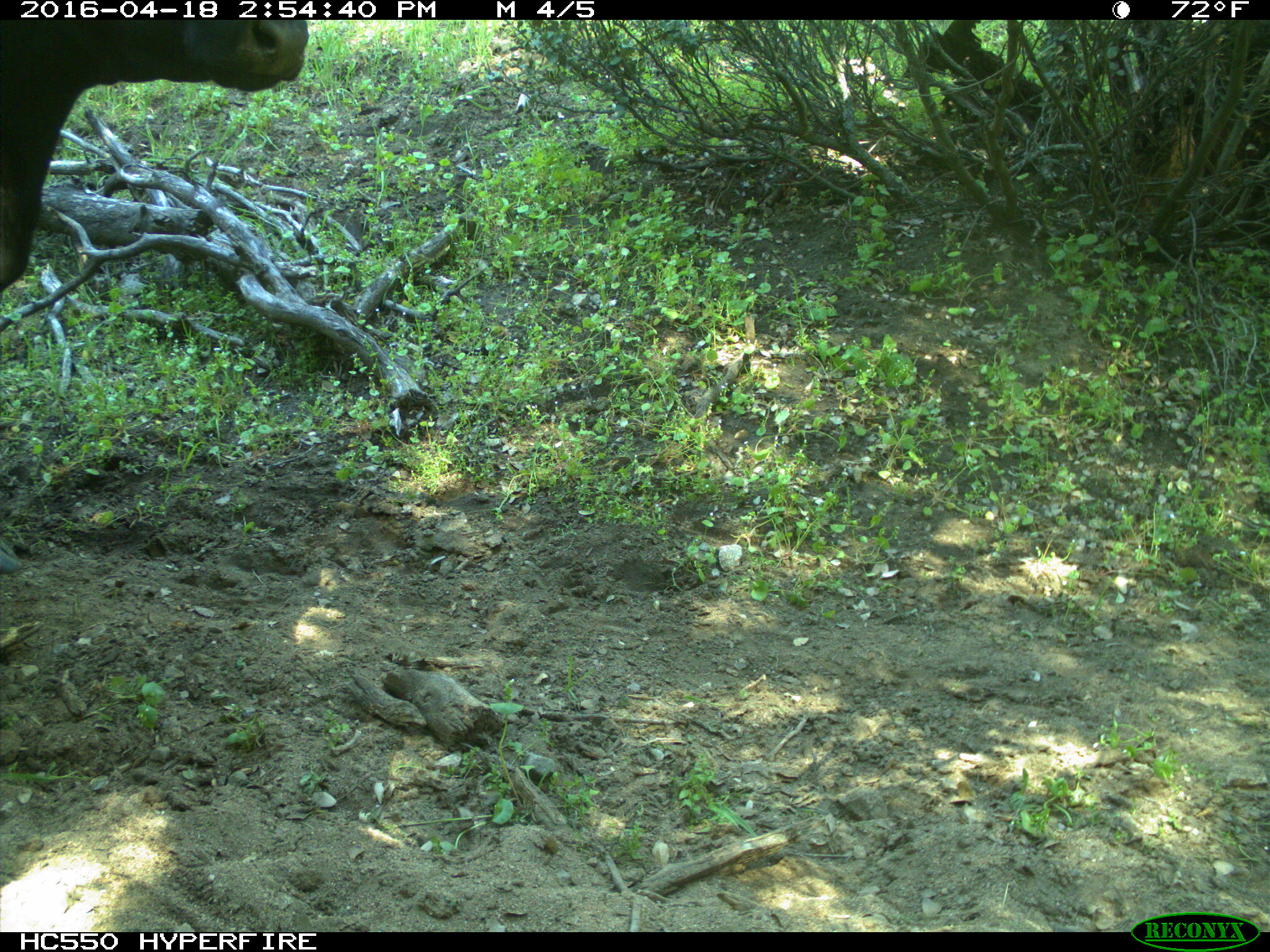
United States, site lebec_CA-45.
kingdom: Animalia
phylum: Chordata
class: Mammalia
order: Artiodactyla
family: Bovidae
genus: Bos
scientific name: Bos taurus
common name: domestic cow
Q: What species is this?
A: Bos taurus (domestic cow).